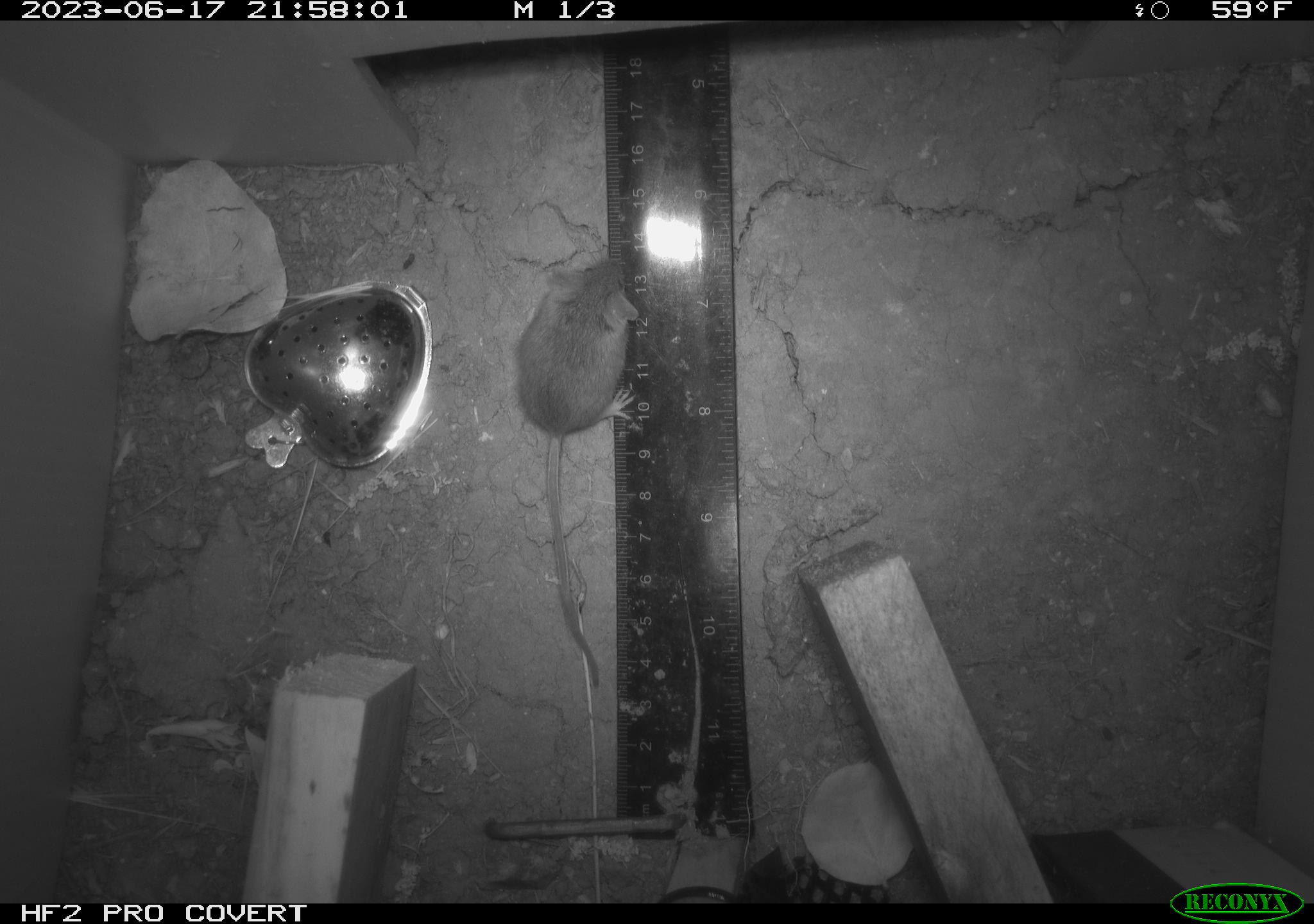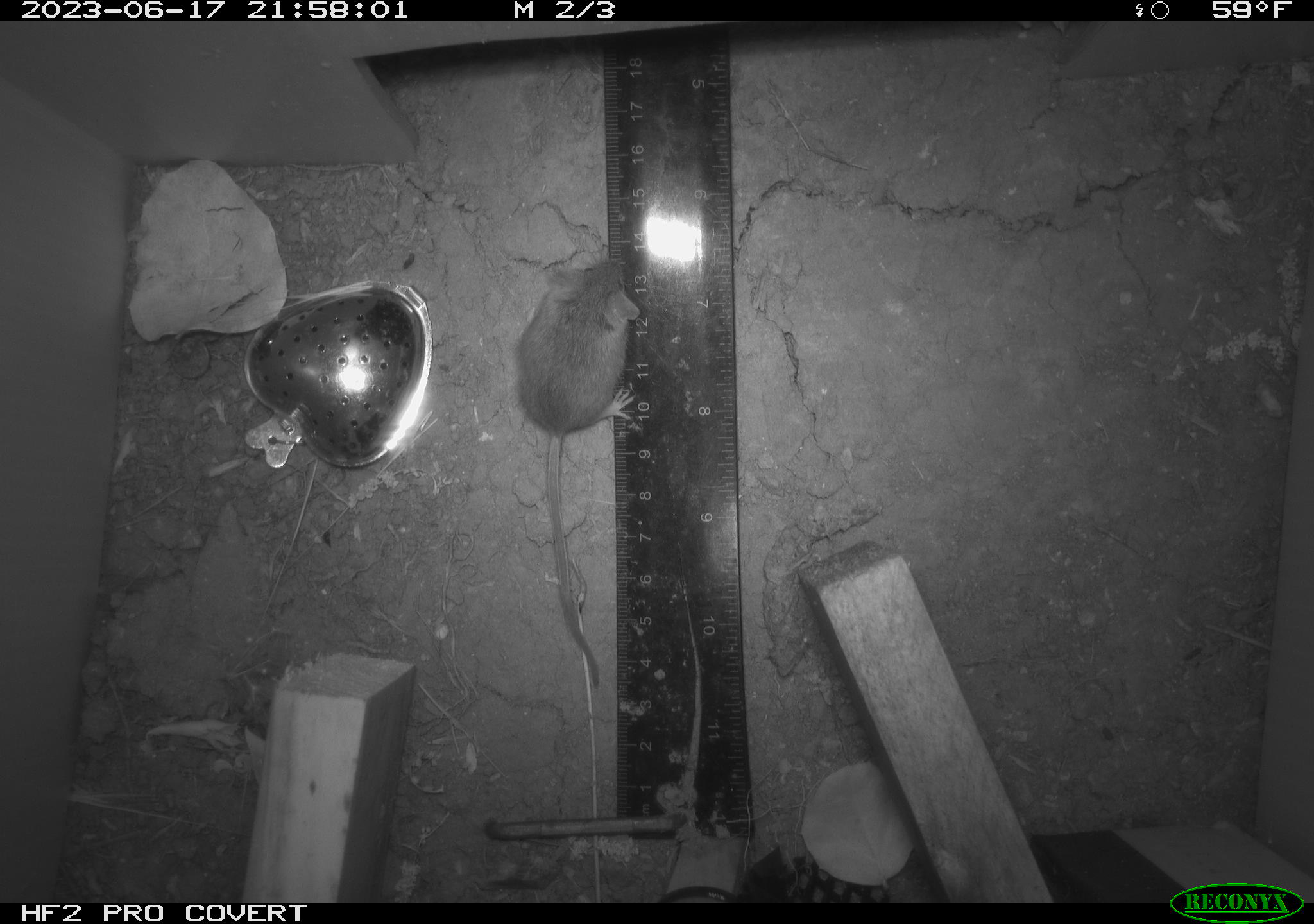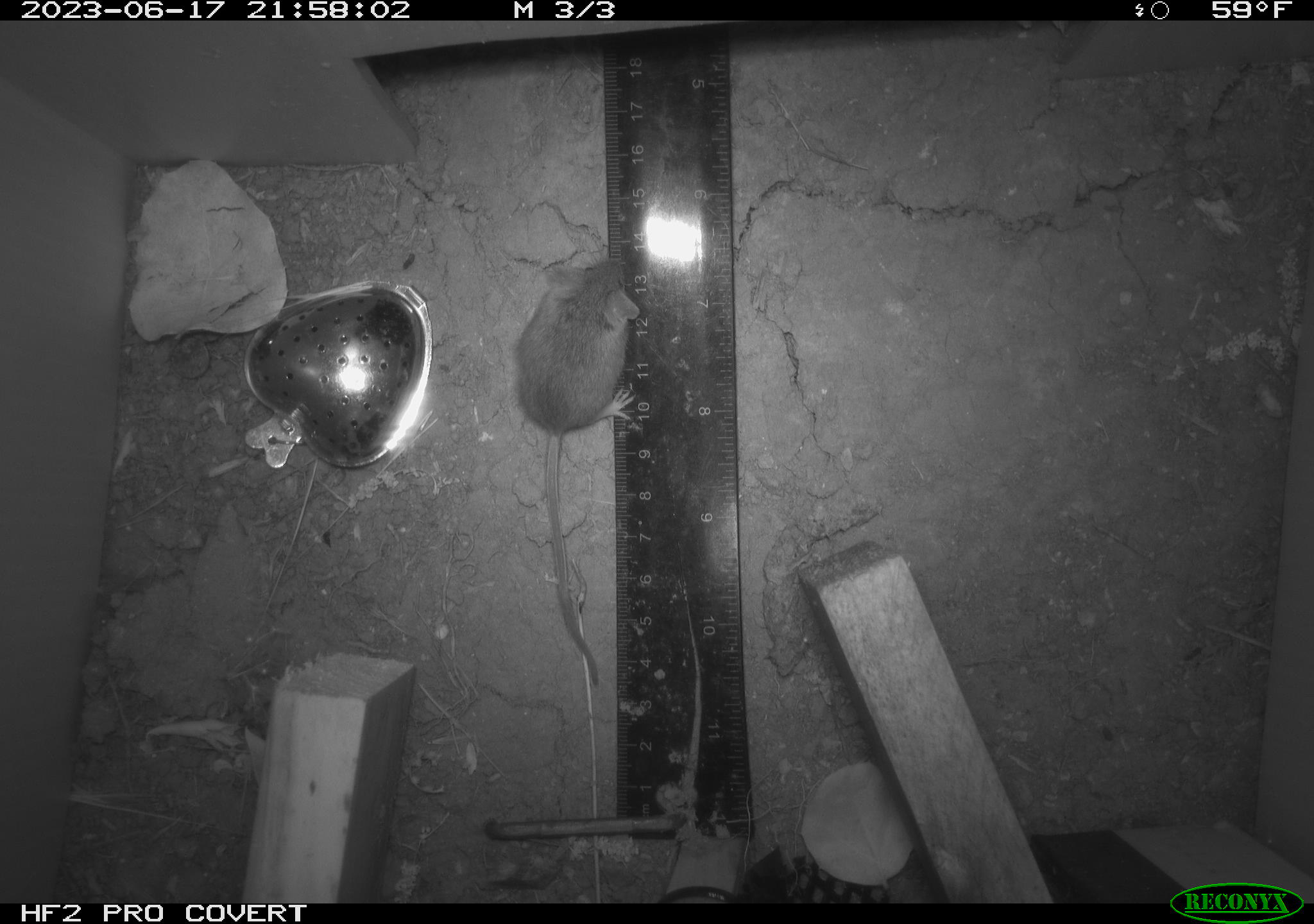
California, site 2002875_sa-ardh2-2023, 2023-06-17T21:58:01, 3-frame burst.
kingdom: Animalia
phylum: Chordata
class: Mammalia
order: Rodentia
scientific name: Rodentia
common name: mouse species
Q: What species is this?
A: Mouse species (Rodentia).